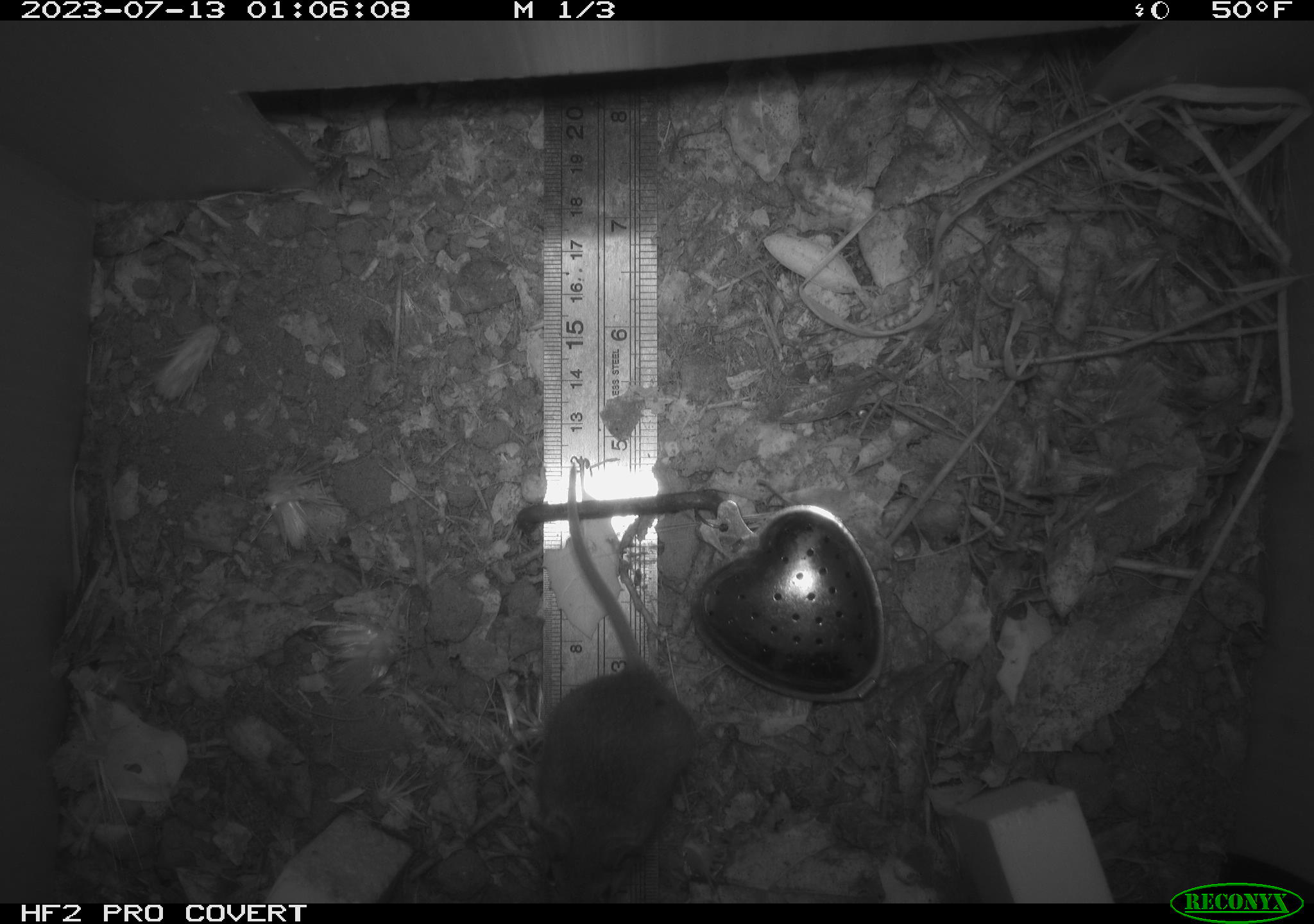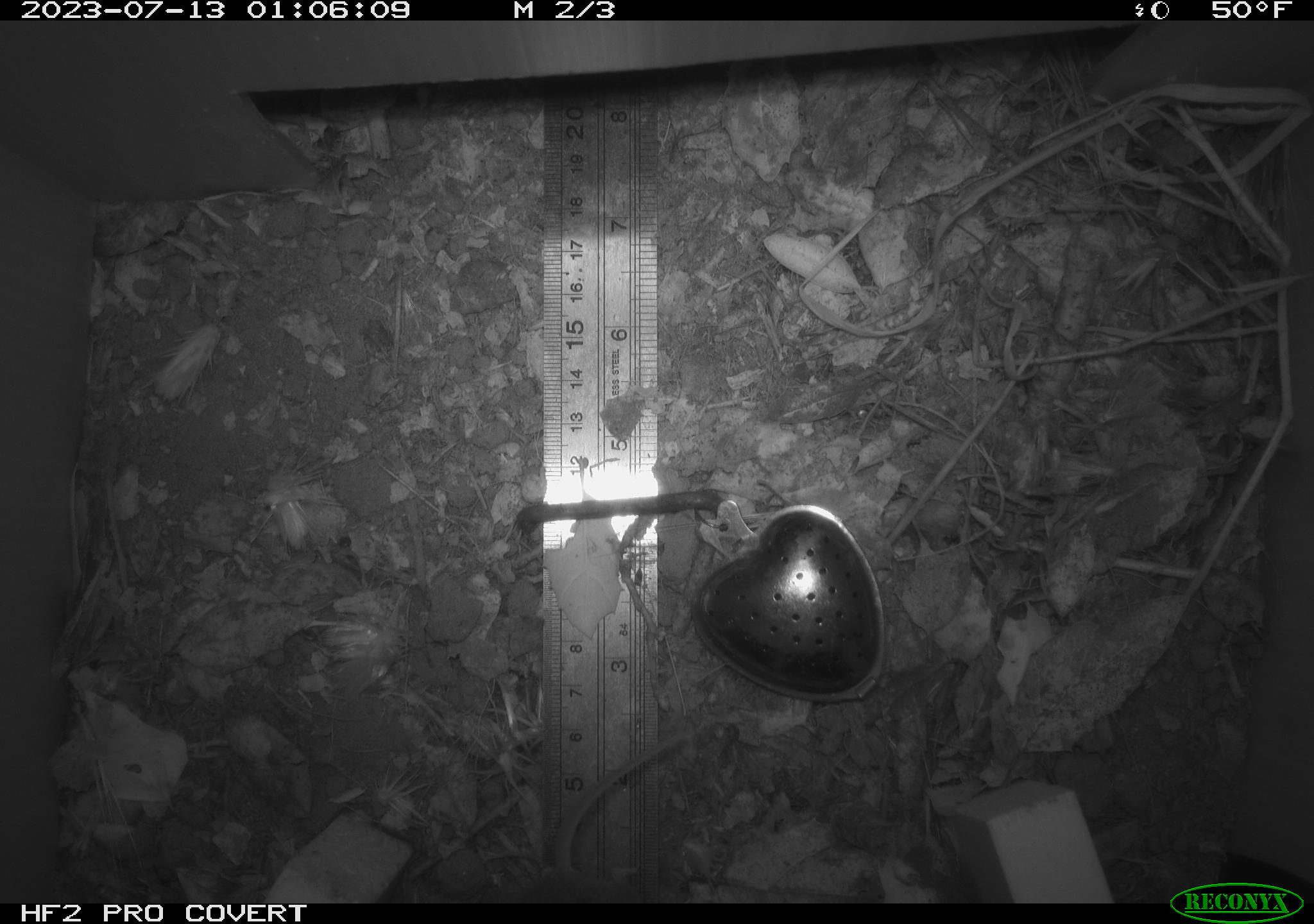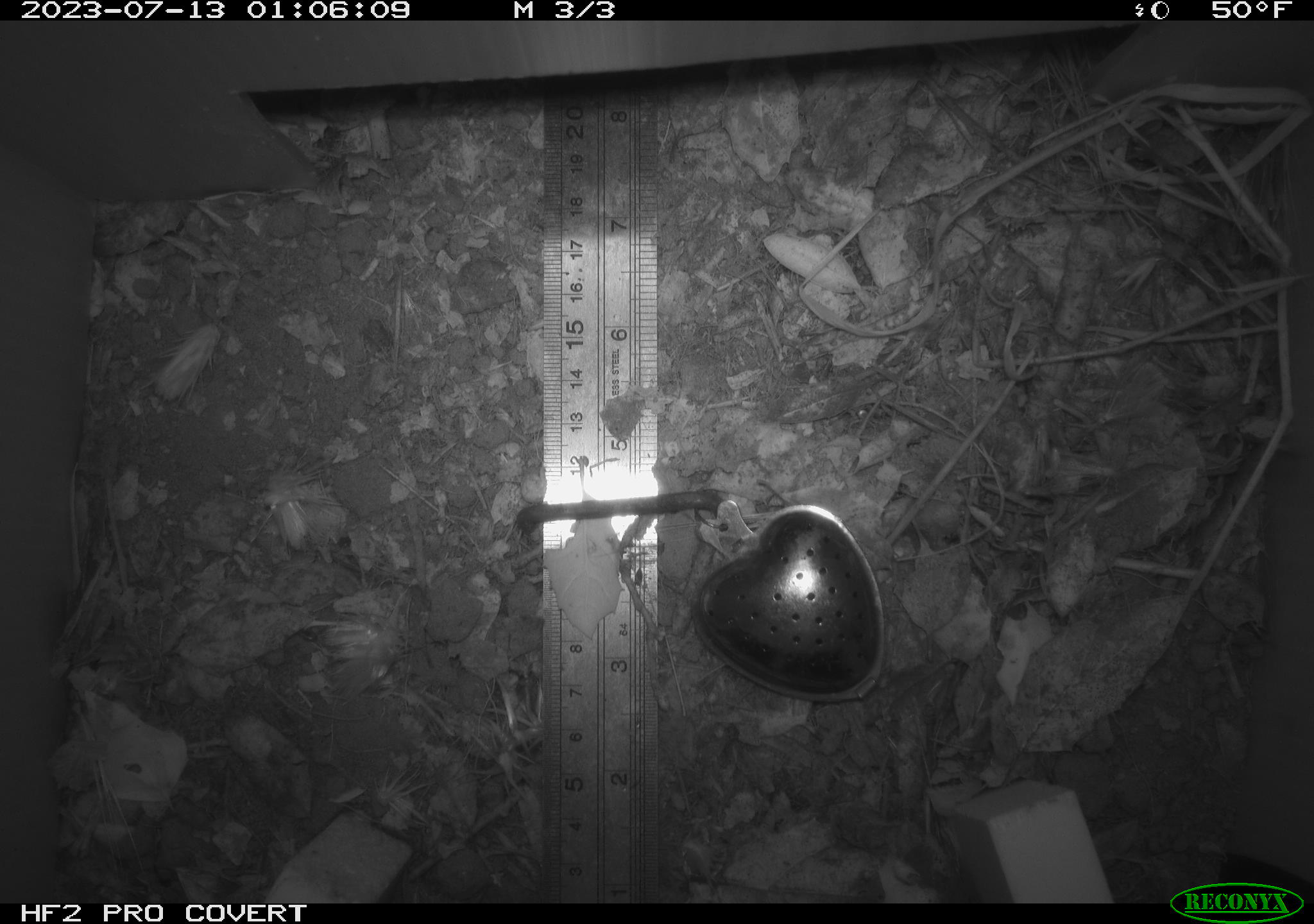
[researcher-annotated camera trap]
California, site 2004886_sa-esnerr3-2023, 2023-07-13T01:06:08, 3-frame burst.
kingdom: Animalia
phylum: Chordata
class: Mammalia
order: Rodentia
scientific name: Rodentia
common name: mouse species